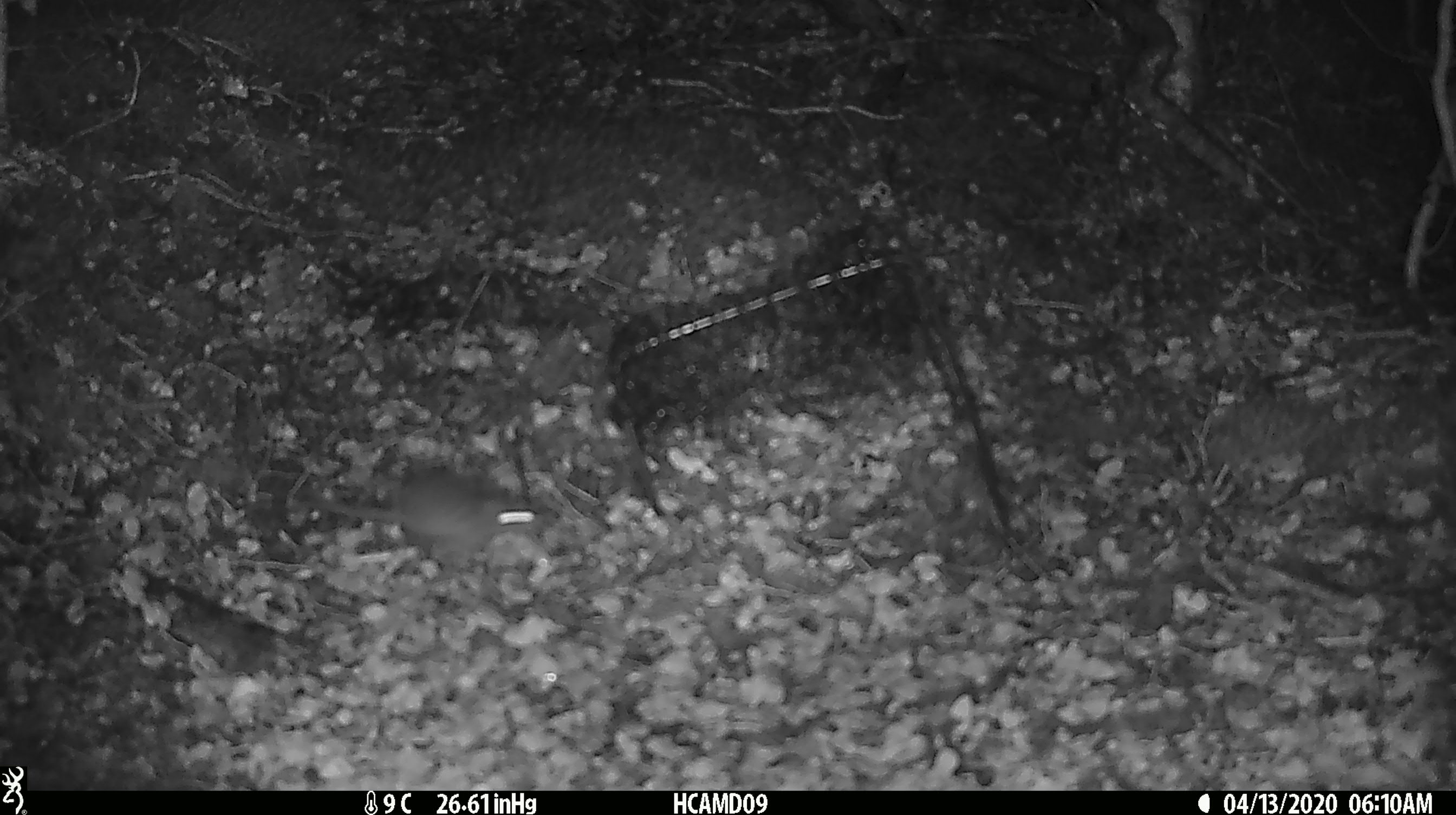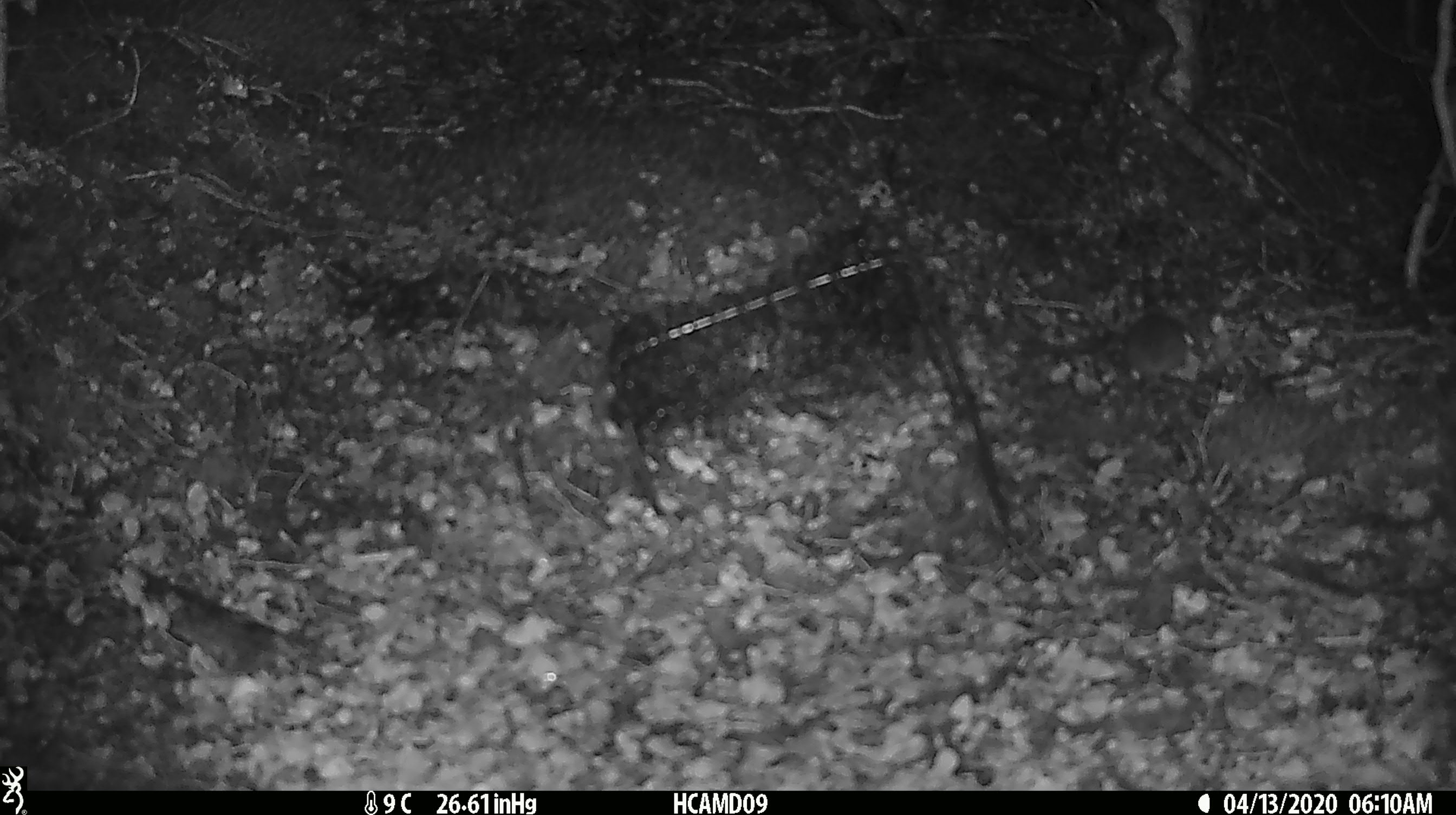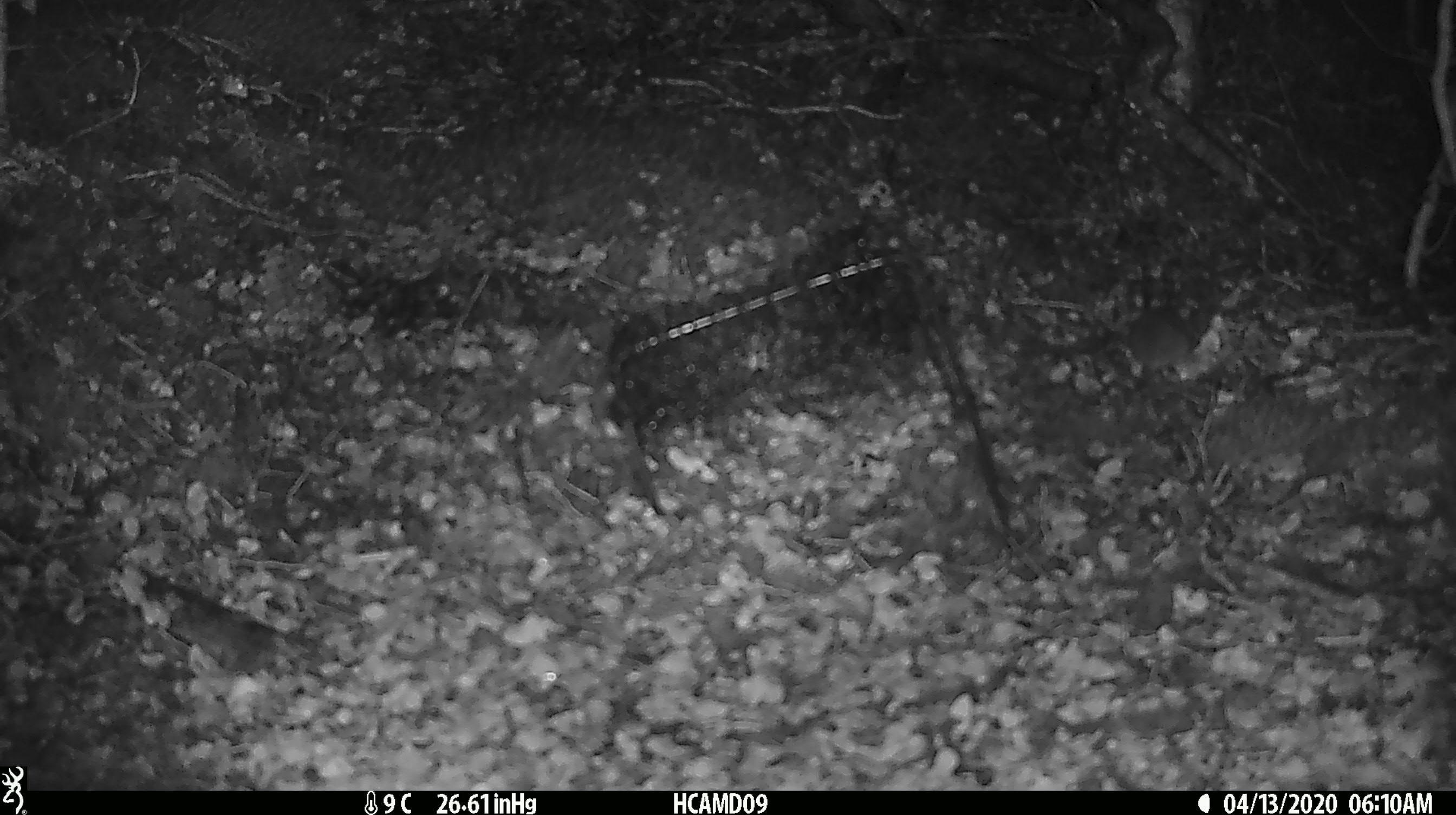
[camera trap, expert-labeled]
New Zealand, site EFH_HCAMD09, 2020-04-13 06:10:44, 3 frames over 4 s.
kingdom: Animalia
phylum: Chordata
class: Mammalia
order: Rodentia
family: Muridae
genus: Mus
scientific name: Mus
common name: mouse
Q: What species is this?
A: Mouse (Mus).